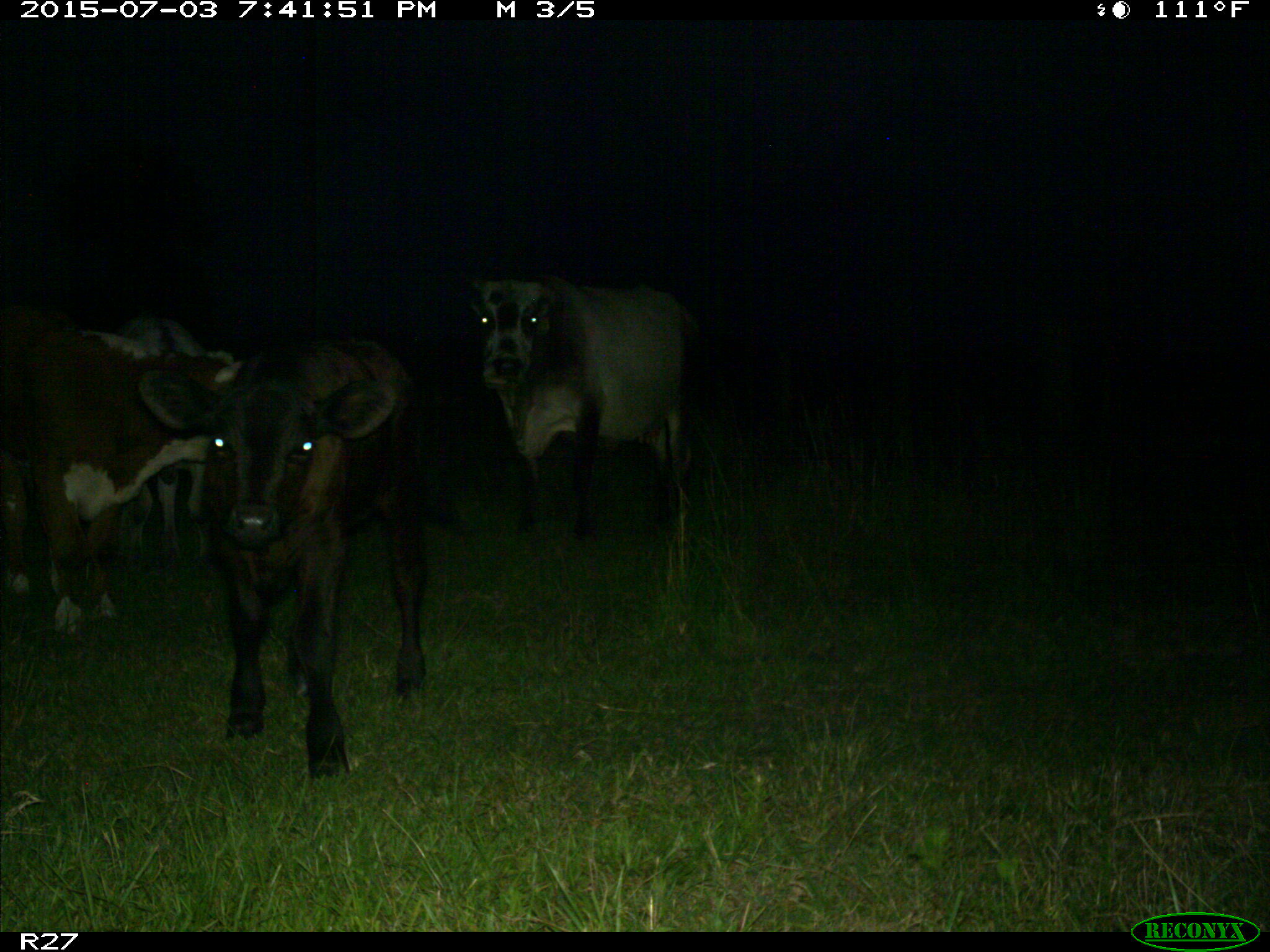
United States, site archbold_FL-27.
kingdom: Animalia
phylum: Chordata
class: Mammalia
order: Artiodactyla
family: Bovidae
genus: Bos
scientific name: Bos taurus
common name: domestic cow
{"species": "Bos taurus (domestic cow)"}